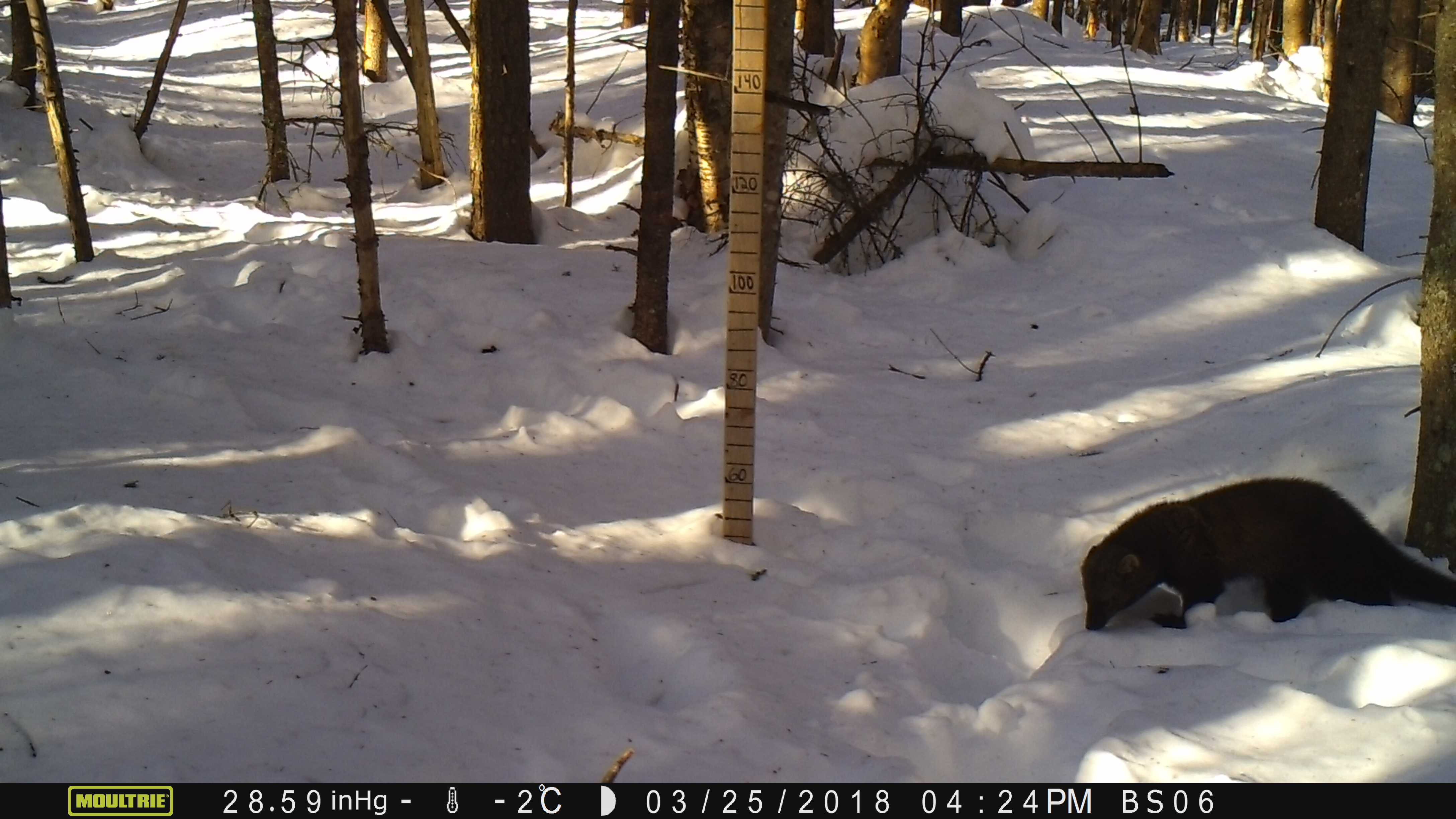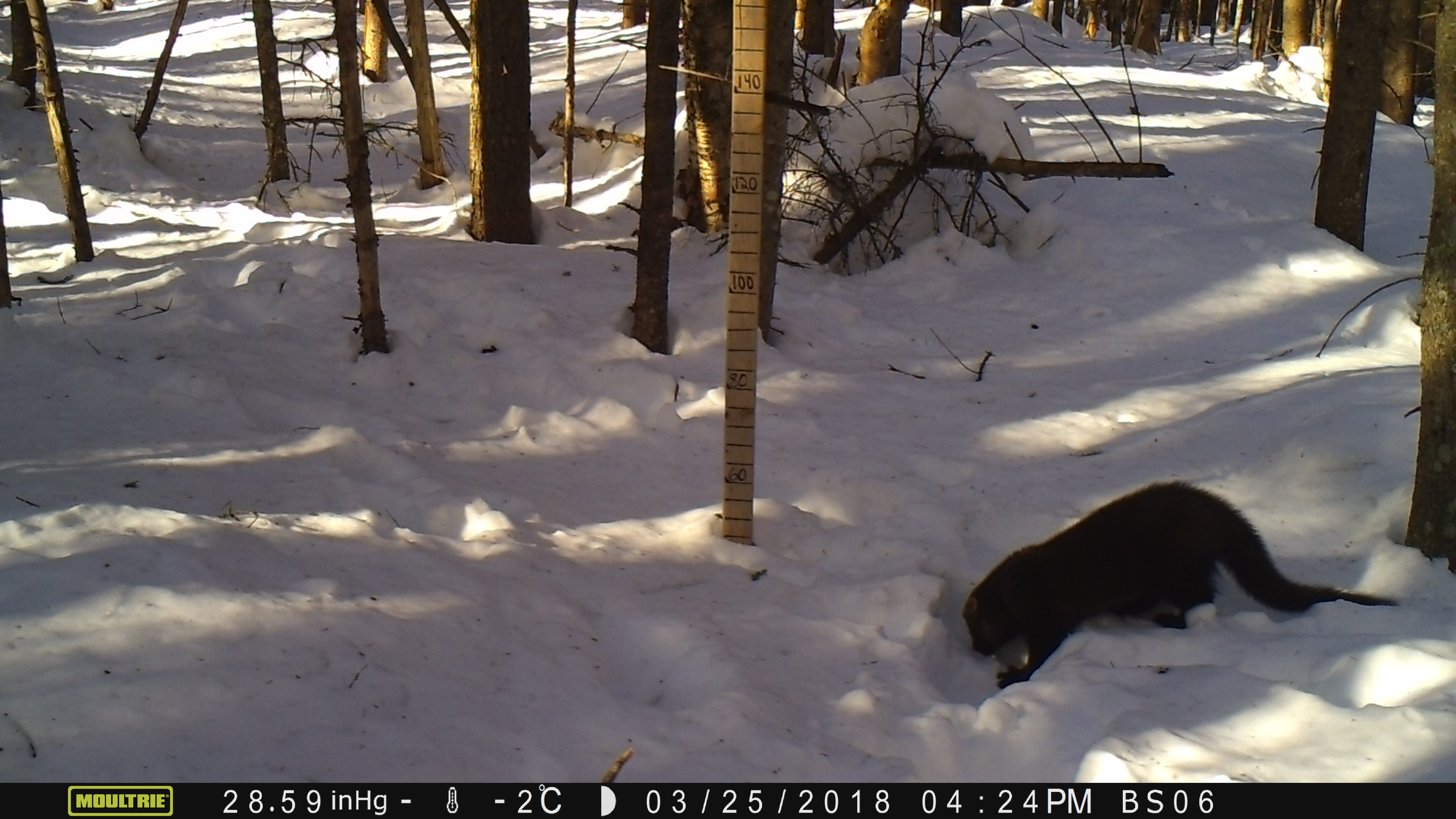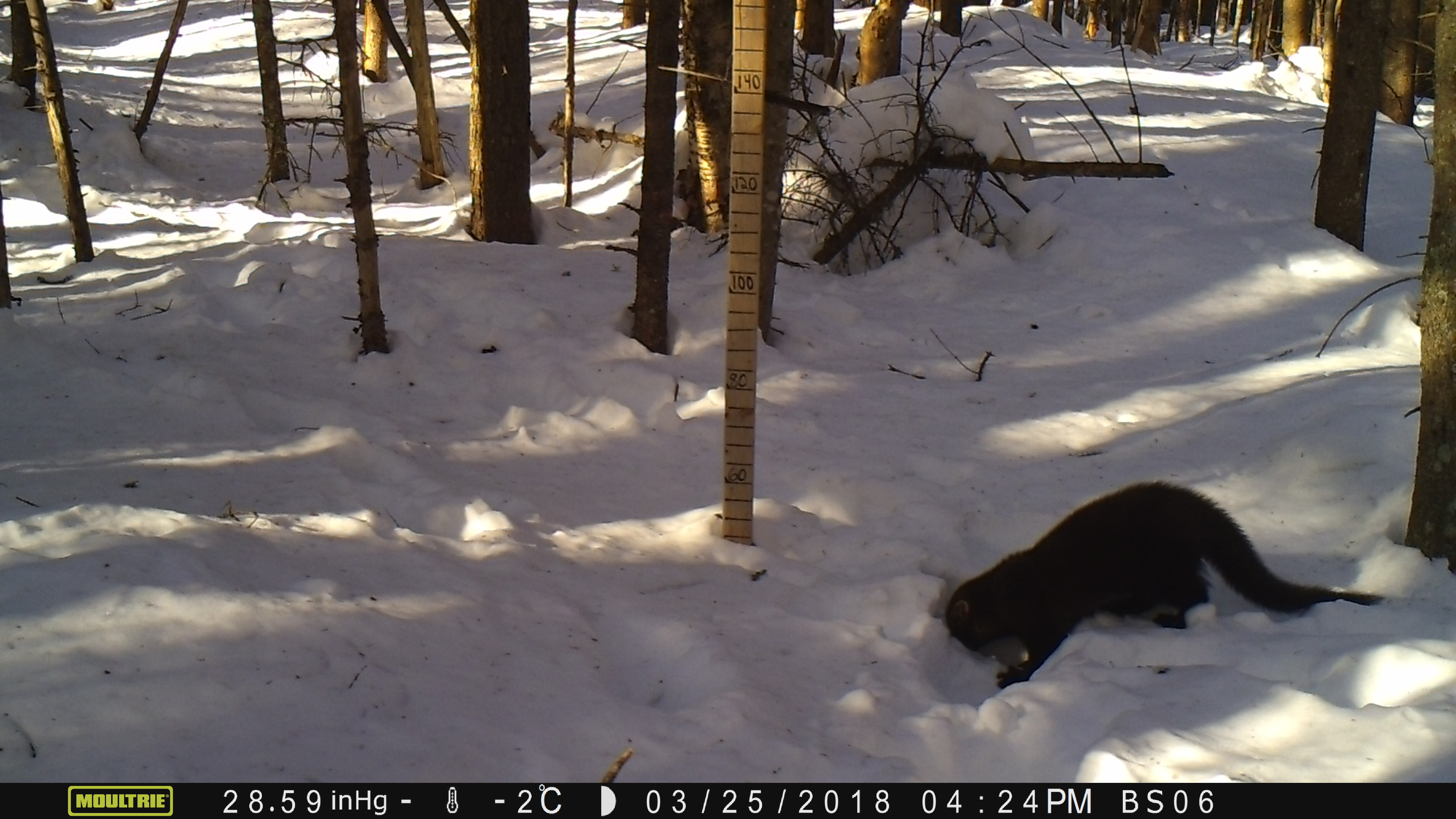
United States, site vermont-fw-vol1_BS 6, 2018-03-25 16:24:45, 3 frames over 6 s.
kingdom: Animalia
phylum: Chordata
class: Mammalia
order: Carnivora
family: Mustelidae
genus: Pekania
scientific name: Pekania pennanti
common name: fisher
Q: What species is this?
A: Fisher (Pekania pennanti).